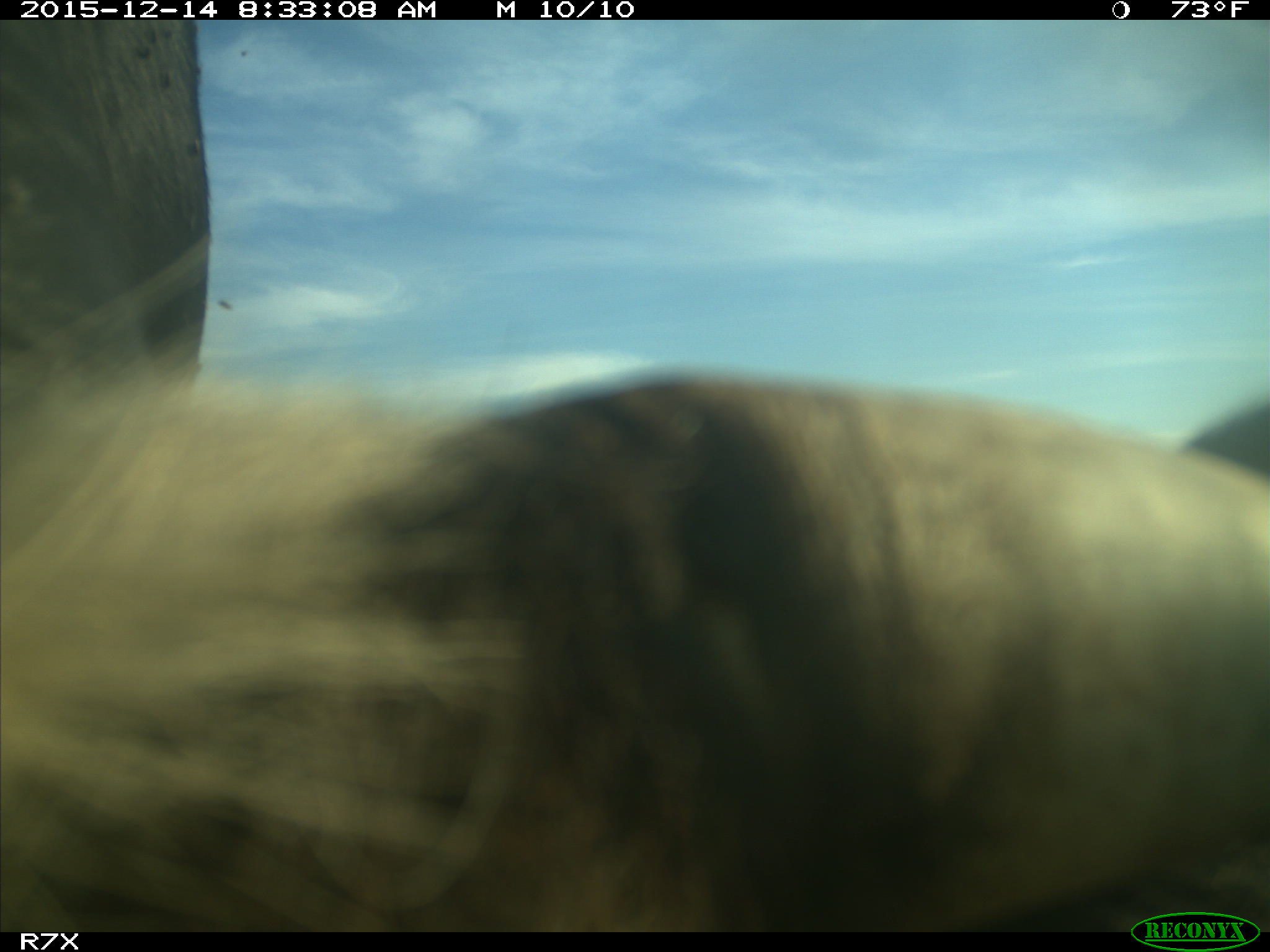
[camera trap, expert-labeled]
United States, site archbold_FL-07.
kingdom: Animalia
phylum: Chordata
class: Mammalia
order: Artiodactyla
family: Bovidae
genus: Bos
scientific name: Bos taurus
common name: domestic cow